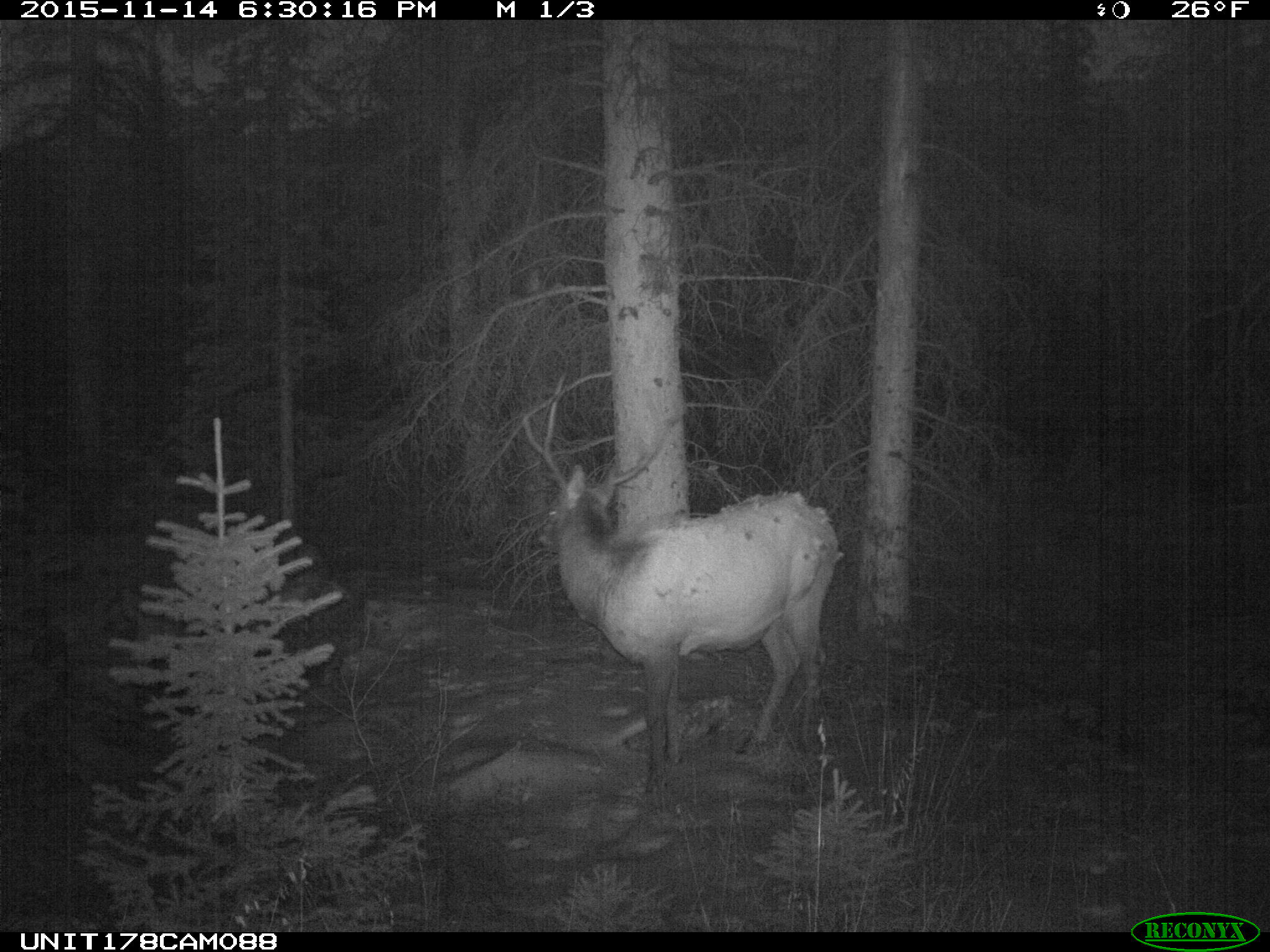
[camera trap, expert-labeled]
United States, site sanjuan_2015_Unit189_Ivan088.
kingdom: Animalia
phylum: Chordata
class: Mammalia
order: Artiodactyla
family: Cervidae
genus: Cervus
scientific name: Cervus elaphus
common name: red deer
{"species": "Cervus elaphus (red deer)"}